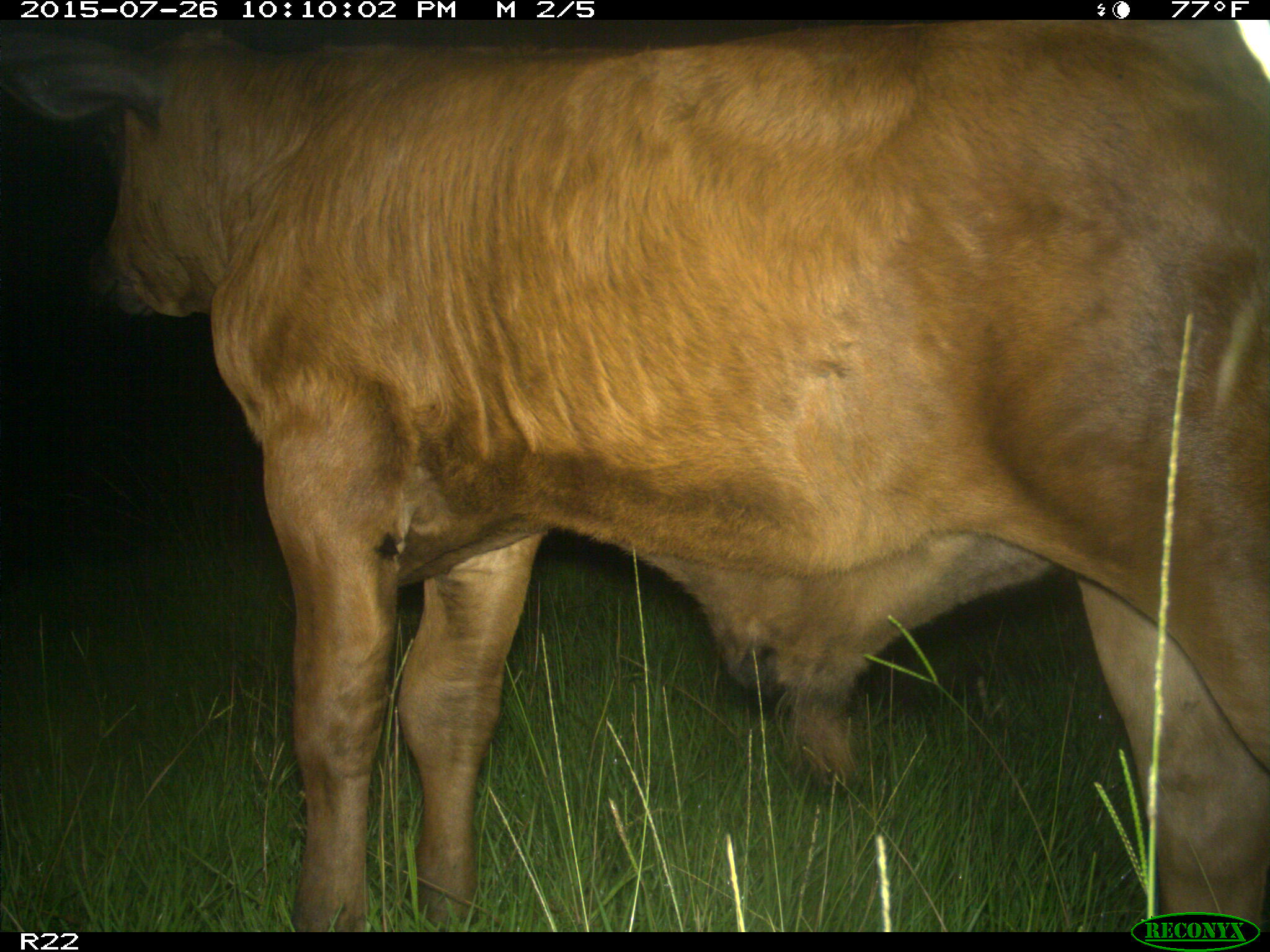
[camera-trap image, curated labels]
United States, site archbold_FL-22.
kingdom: Animalia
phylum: Chordata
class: Mammalia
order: Artiodactyla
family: Bovidae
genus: Bos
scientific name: Bos taurus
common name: domestic cow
Bos taurus (domestic cow).